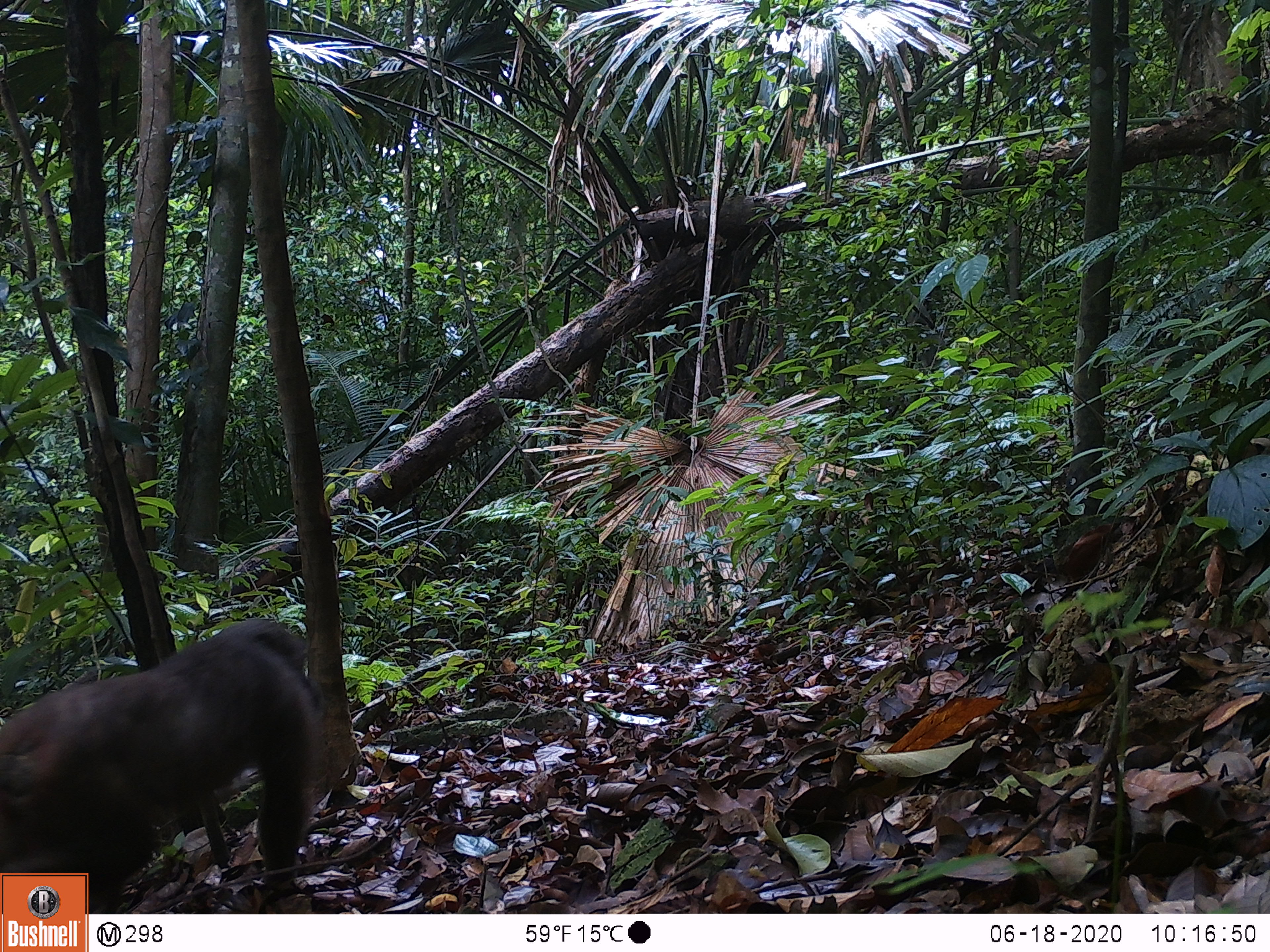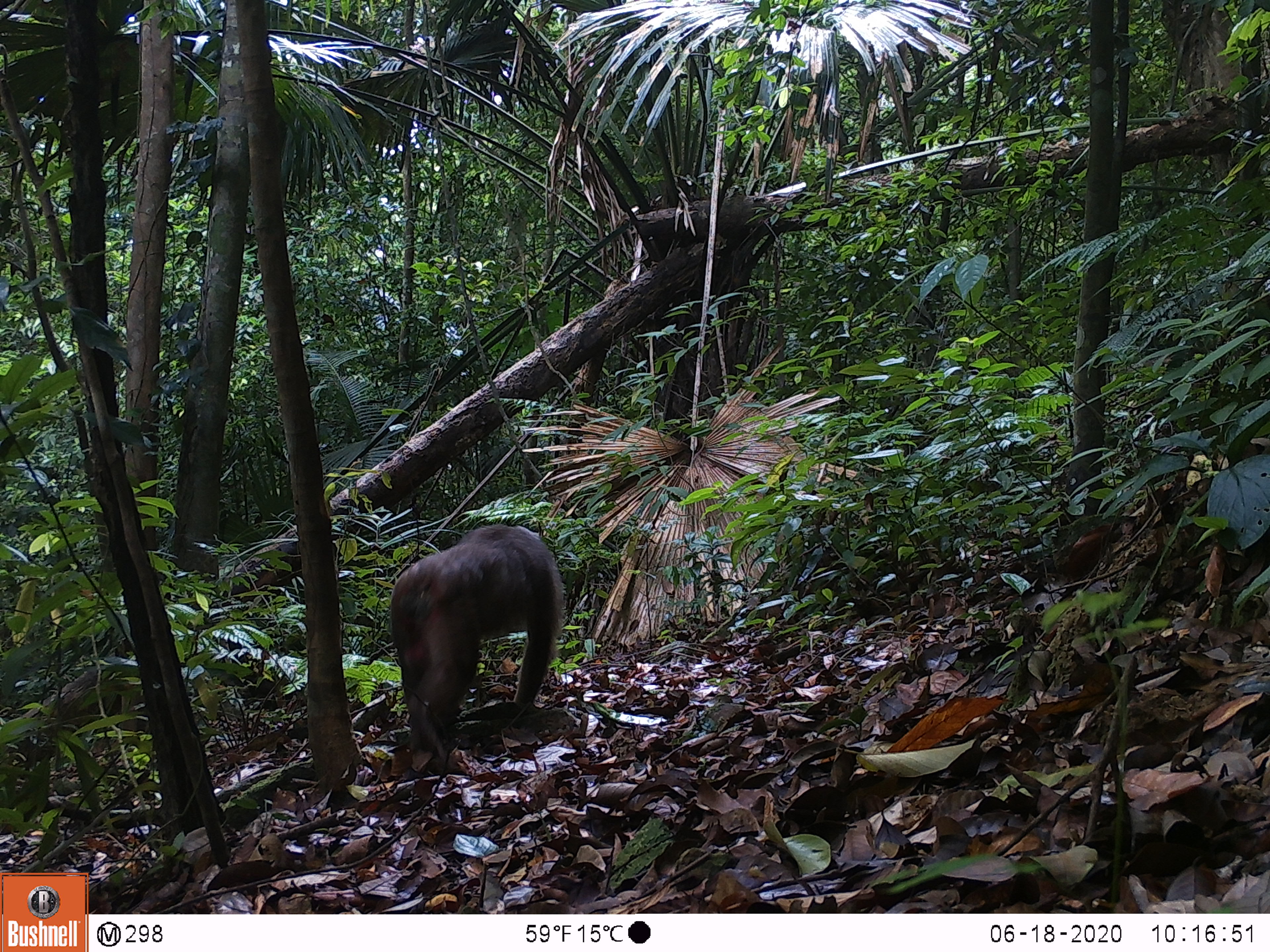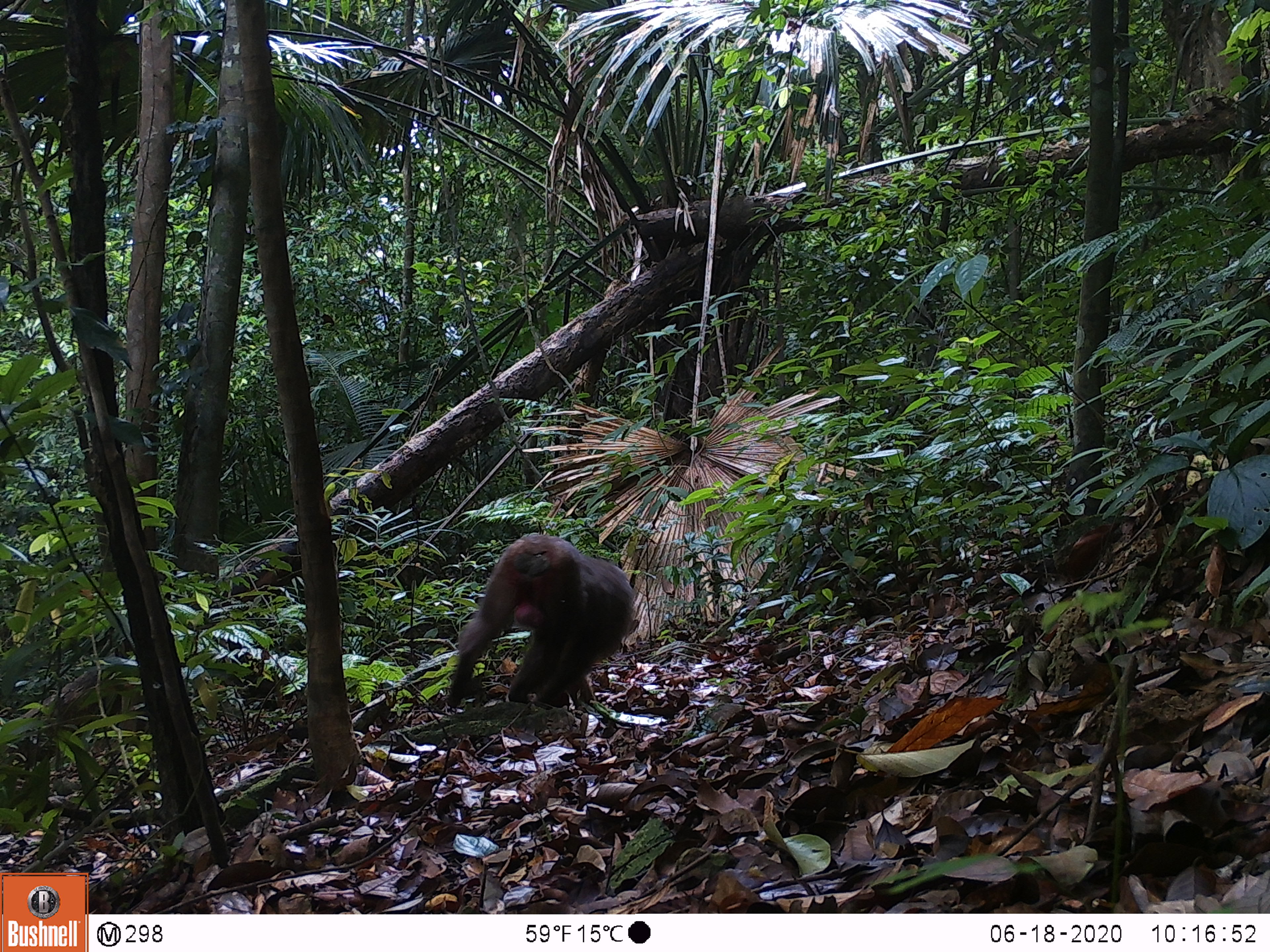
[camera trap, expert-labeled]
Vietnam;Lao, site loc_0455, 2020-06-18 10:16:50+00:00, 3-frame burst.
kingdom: Animalia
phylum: Chordata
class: Mammalia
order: Primates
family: Cercopithecidae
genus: Macaca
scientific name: Macaca arctoides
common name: stump-tailed macaque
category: stump tailed macaque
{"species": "stump tailed macaque (stump-tailed macaque) (Macaca arctoides)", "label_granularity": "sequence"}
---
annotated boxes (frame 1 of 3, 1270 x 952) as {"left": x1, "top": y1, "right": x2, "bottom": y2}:
stump tailed macaque: {"left": 0, "top": 618, "right": 315, "bottom": 912}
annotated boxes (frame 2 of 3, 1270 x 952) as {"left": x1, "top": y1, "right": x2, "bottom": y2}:
stump tailed macaque: {"left": 386, "top": 522, "right": 564, "bottom": 749}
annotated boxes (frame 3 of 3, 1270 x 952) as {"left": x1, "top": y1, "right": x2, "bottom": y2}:
stump tailed macaque: {"left": 445, "top": 532, "right": 636, "bottom": 709}